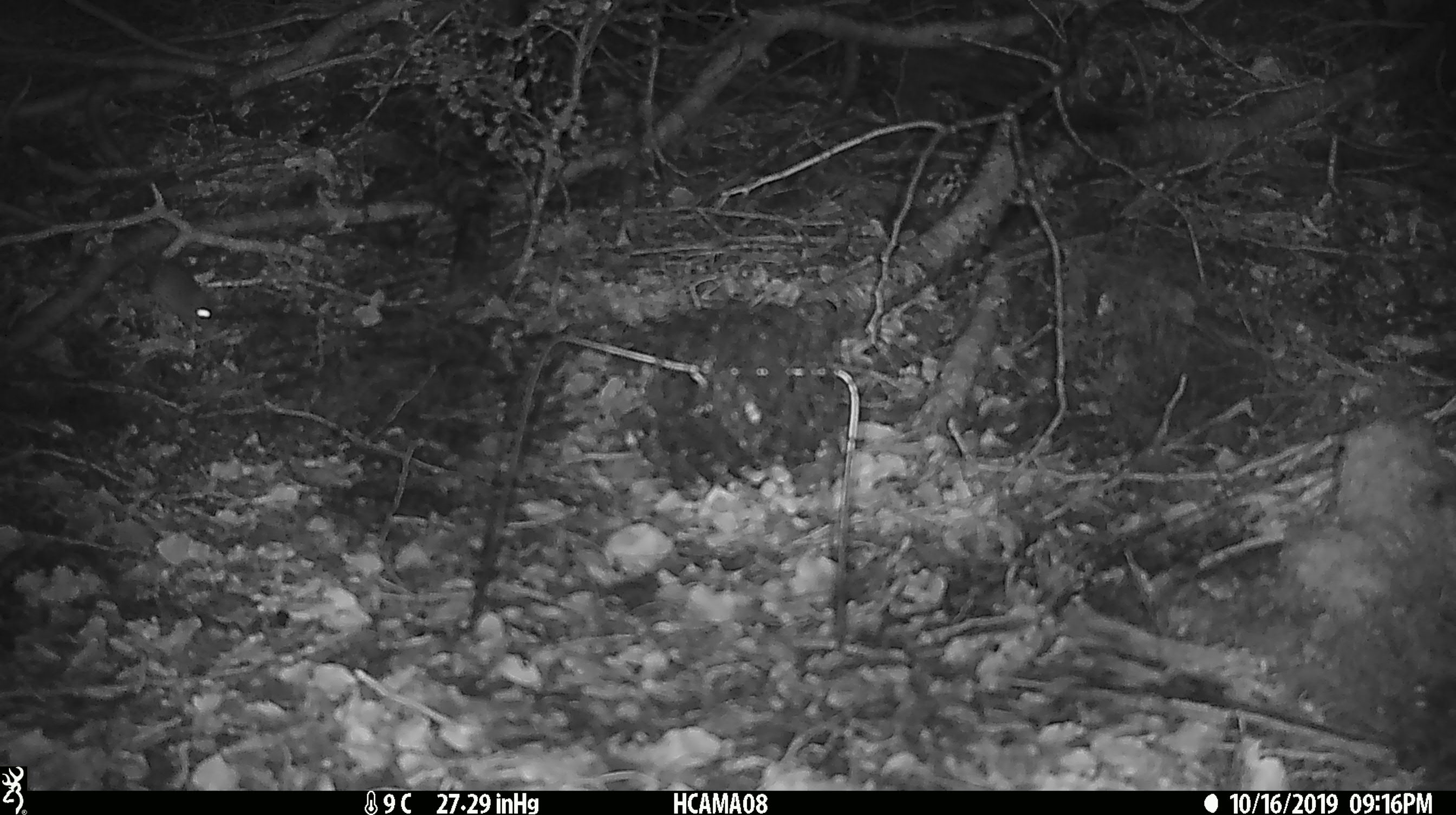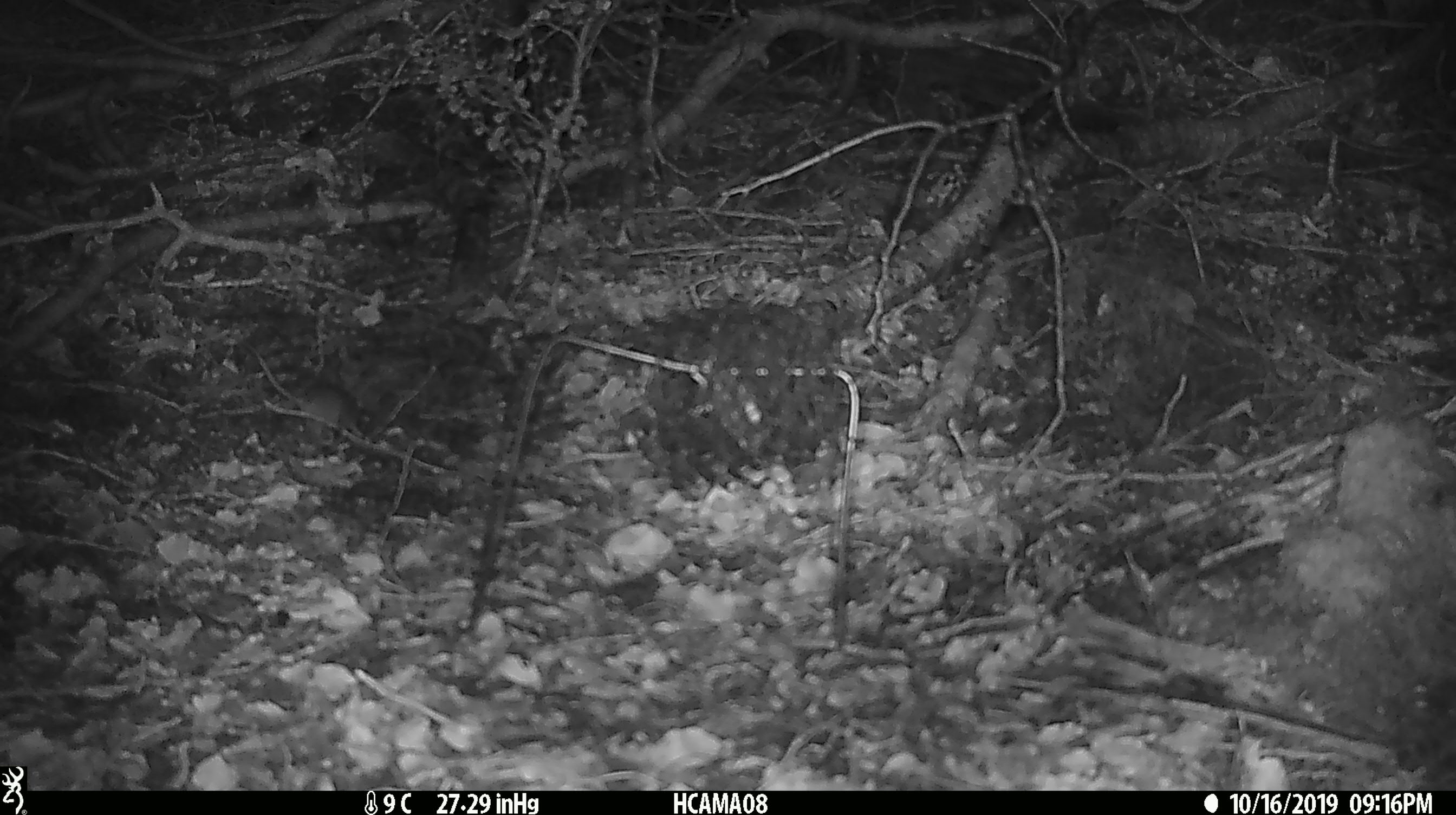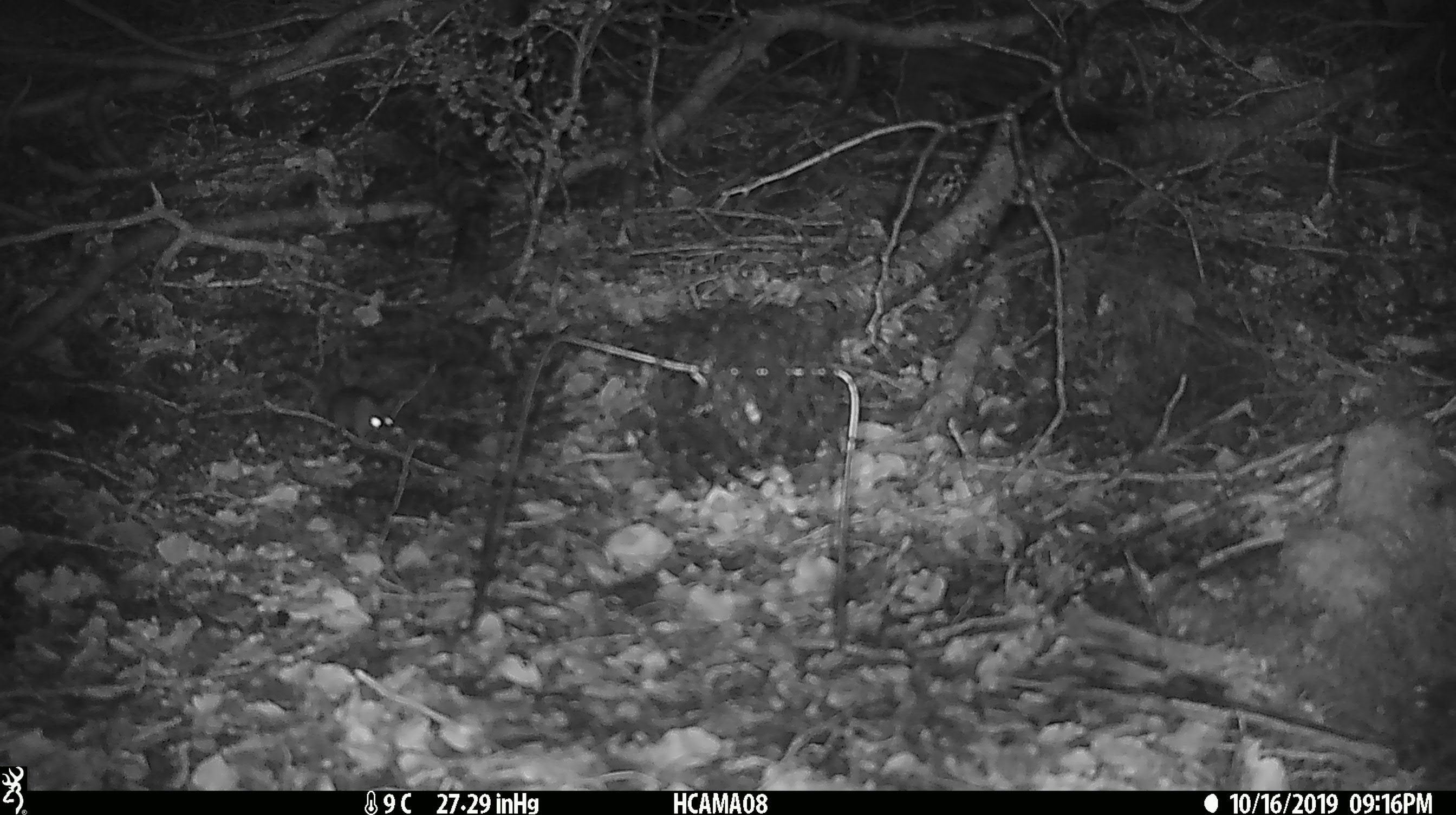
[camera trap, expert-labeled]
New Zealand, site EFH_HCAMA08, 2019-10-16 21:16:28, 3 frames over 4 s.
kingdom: Animalia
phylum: Chordata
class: Mammalia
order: Rodentia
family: Muridae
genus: Mus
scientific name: Mus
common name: mouse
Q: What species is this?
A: Mouse (Mus).